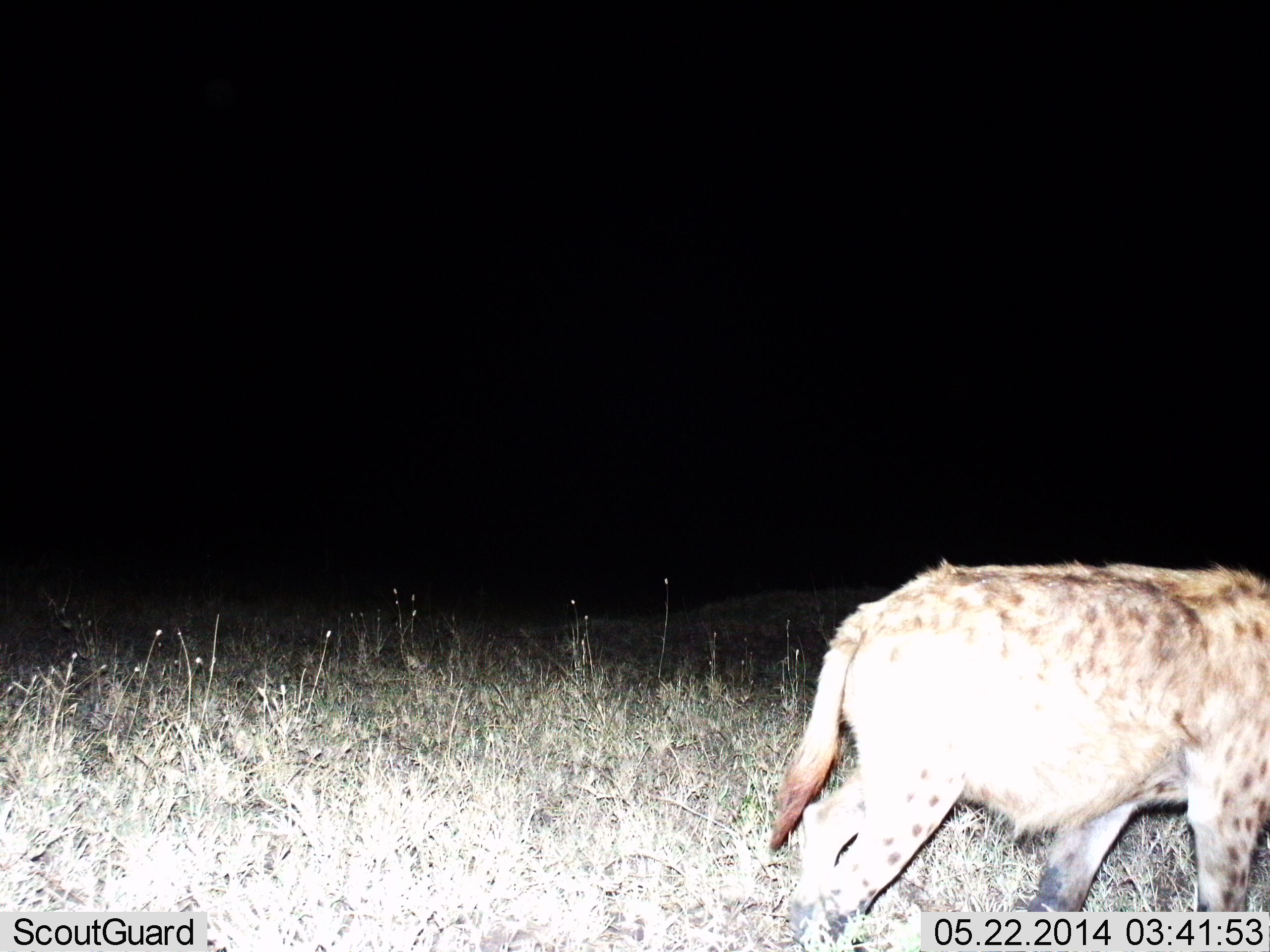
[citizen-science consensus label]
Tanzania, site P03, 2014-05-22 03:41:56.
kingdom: Animalia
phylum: Chordata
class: Mammalia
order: Carnivora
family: Hyaenidae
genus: Crocuta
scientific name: Crocuta crocuta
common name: spotted hyena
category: hyenaspotted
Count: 1.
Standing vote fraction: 27%.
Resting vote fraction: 0%.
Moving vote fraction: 73%.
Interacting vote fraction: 0%.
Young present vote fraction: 0%.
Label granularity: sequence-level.